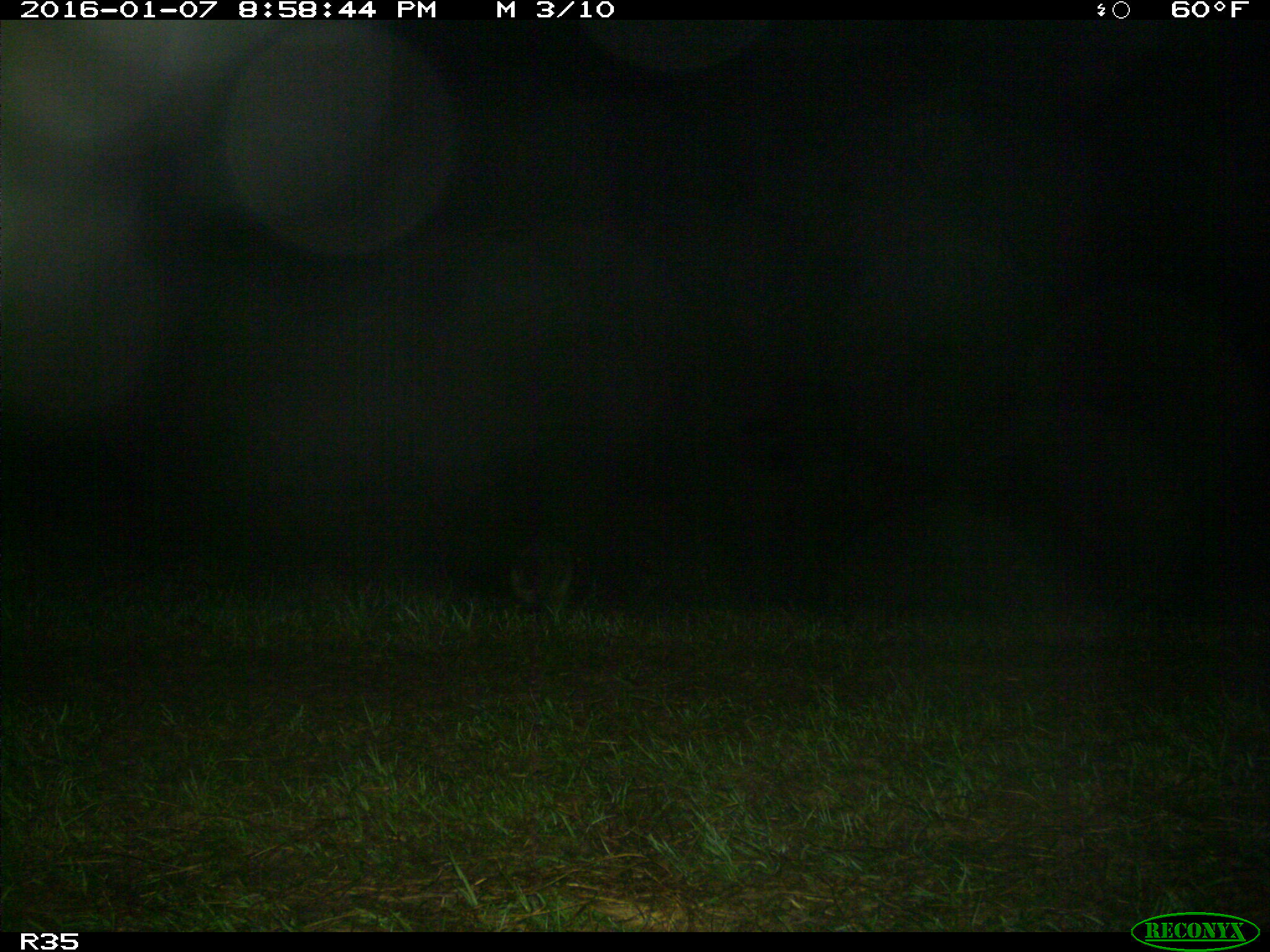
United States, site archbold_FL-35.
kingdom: Animalia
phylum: Chordata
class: Mammalia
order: Carnivora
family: Procyonidae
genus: Procyon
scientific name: Procyon lotor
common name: common raccoon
Procyon lotor (common raccoon).